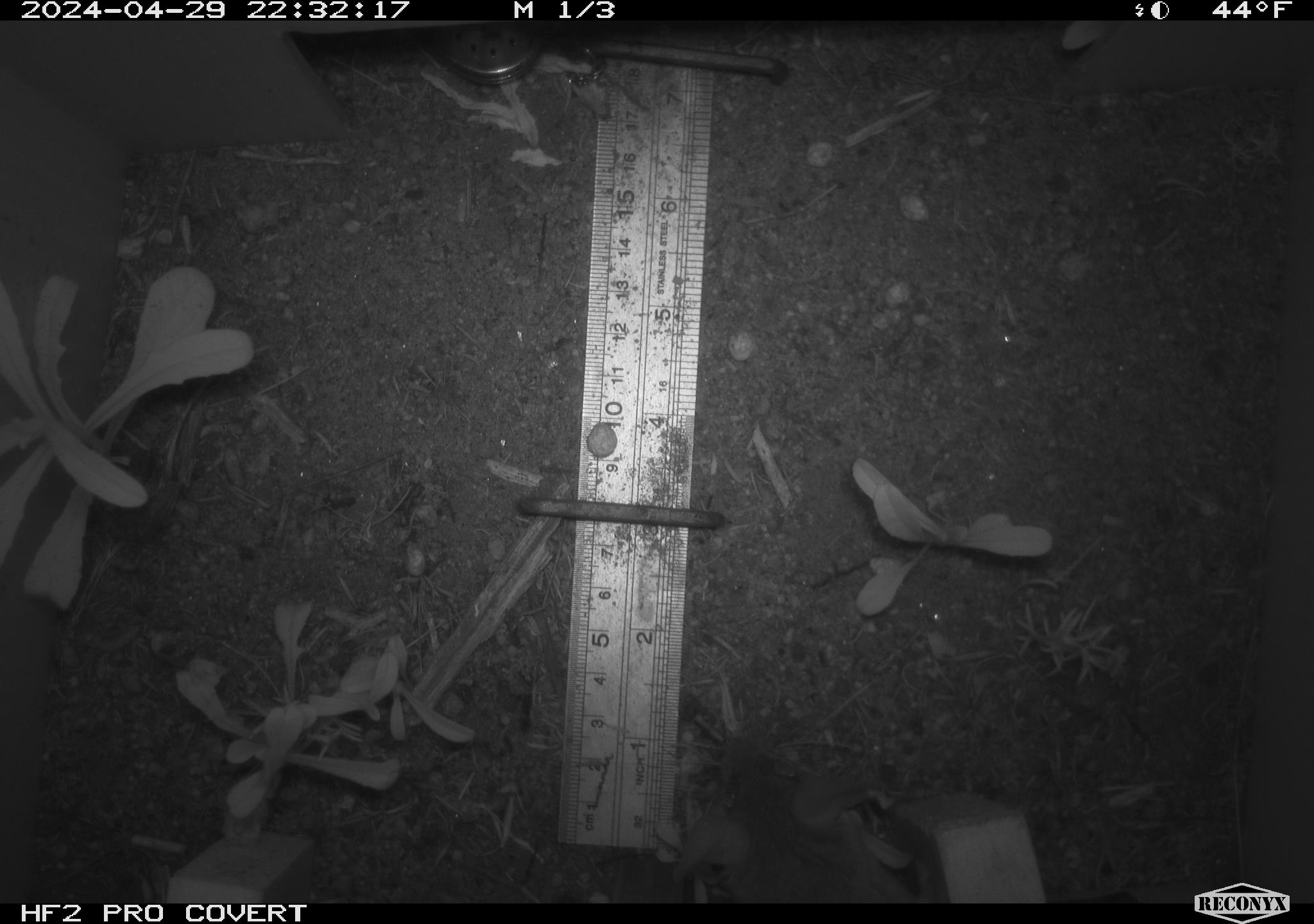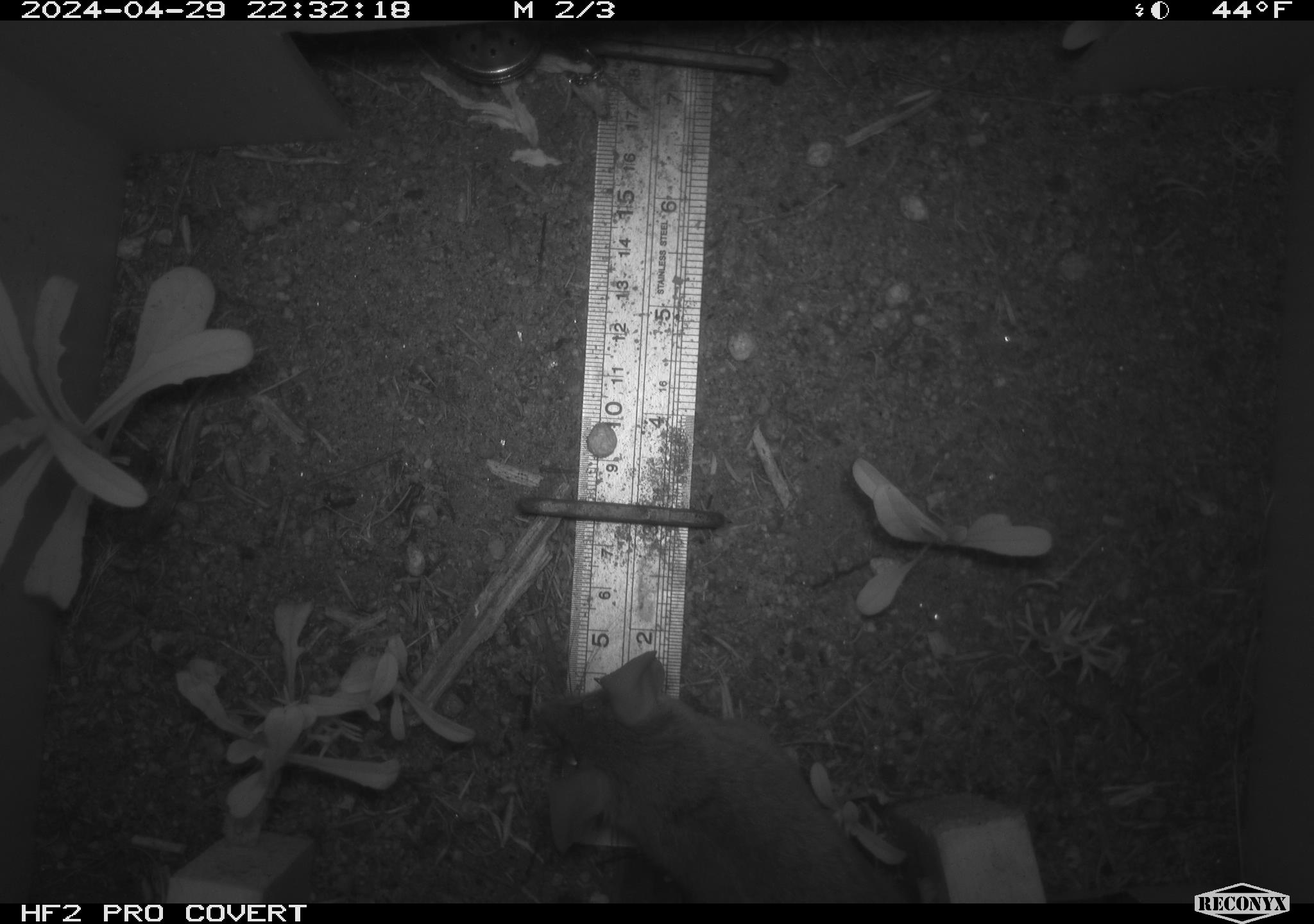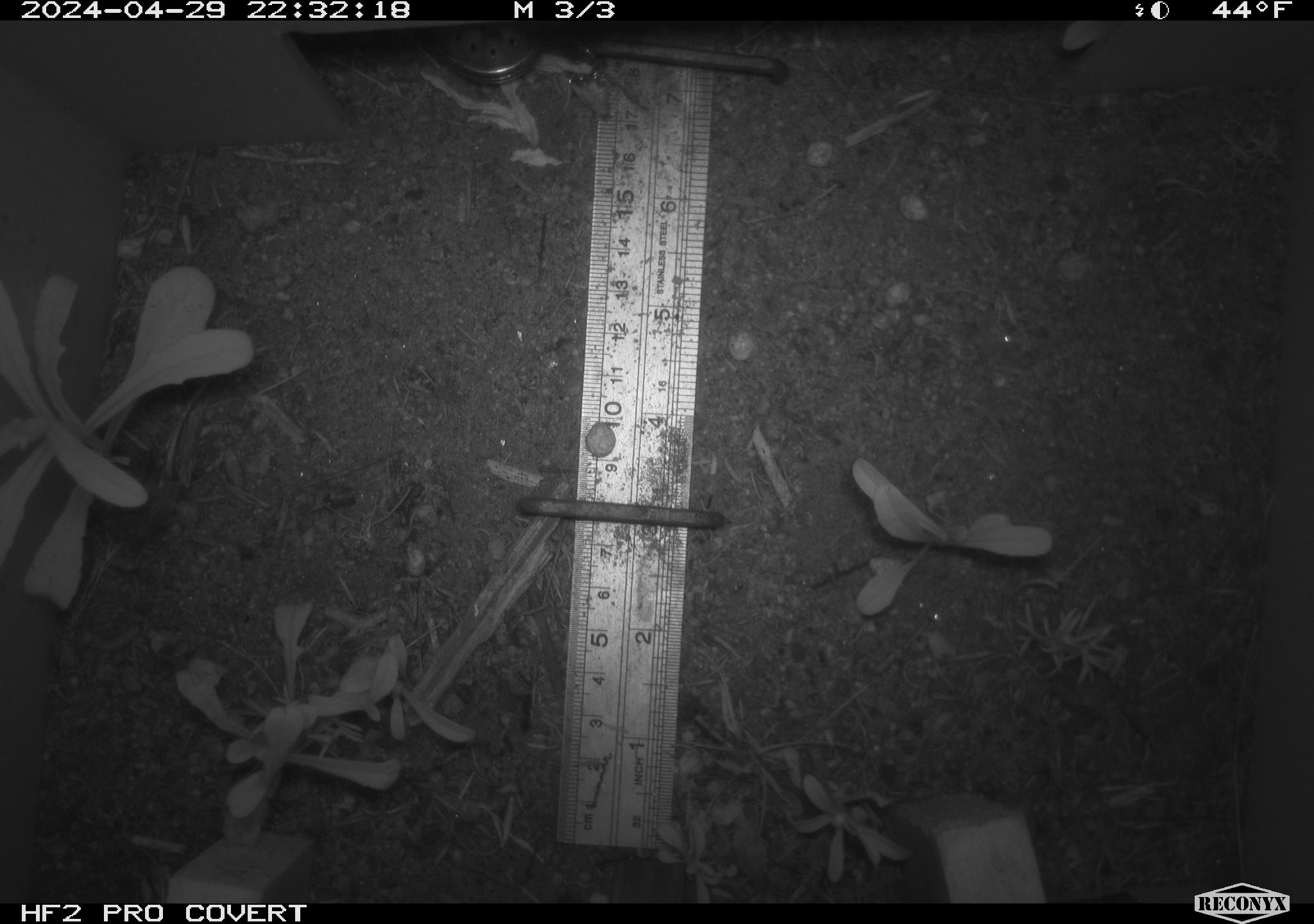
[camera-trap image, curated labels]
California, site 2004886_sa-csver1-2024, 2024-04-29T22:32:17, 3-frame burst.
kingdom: Animalia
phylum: Chordata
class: Mammalia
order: Rodentia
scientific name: Rodentia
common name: rodent